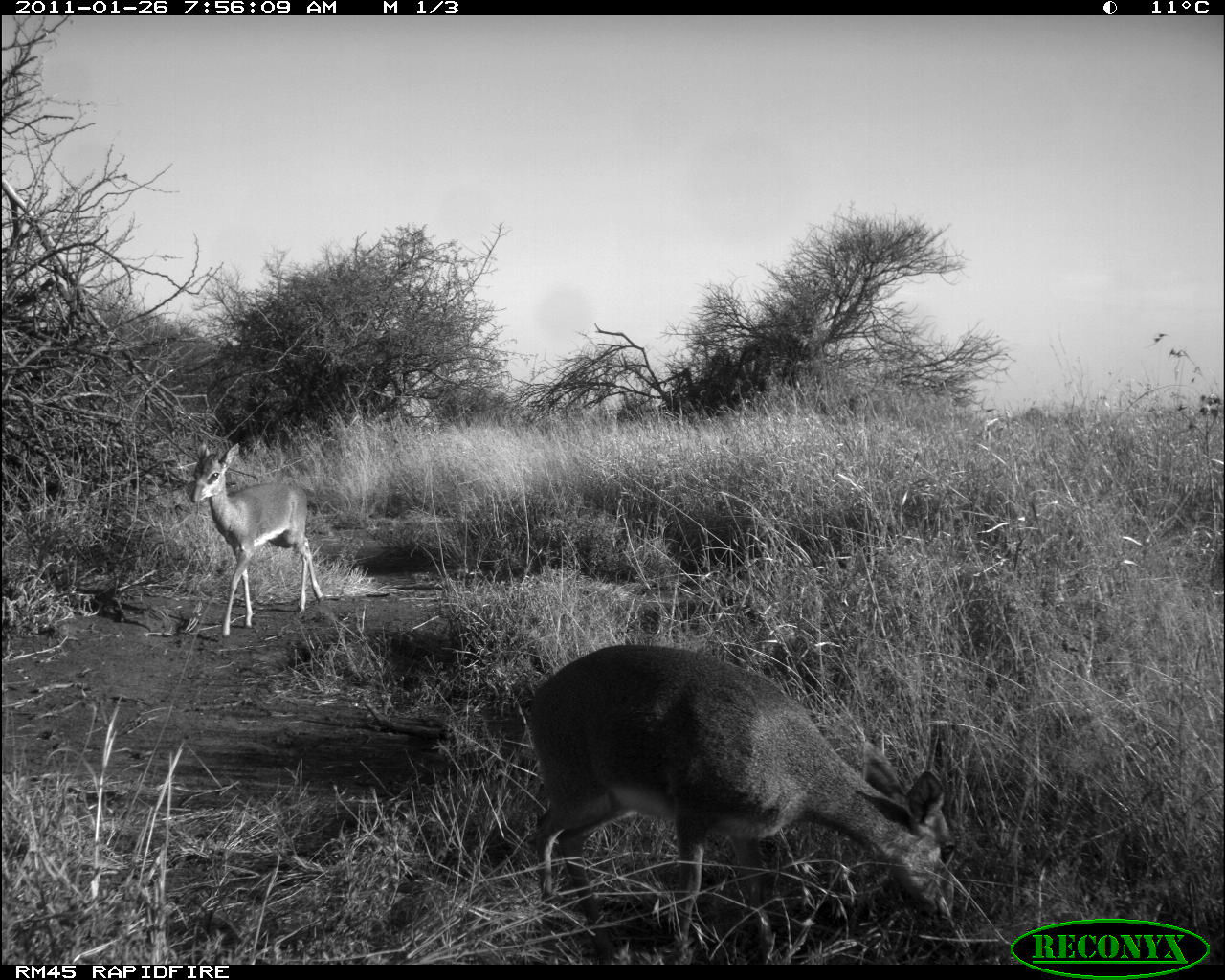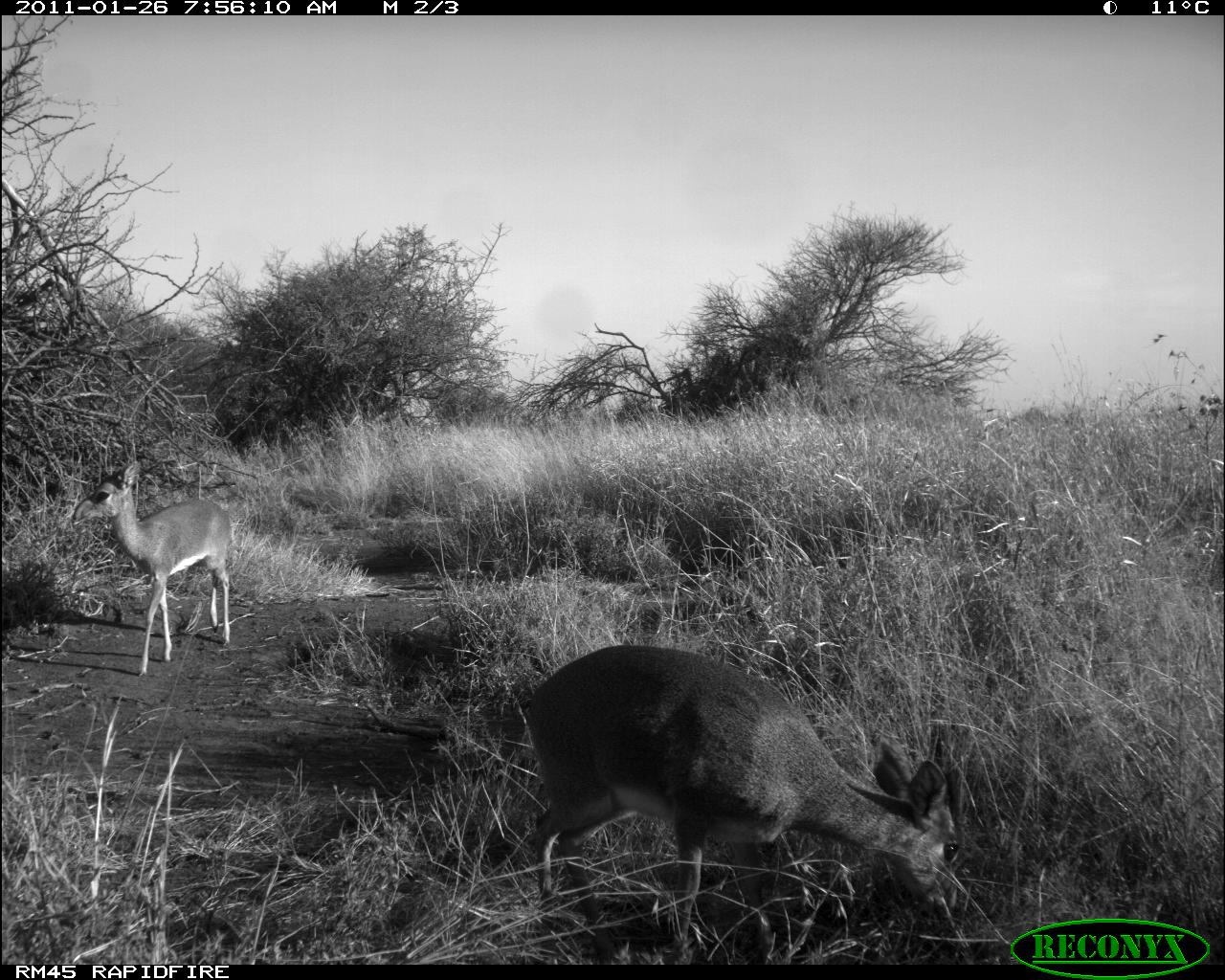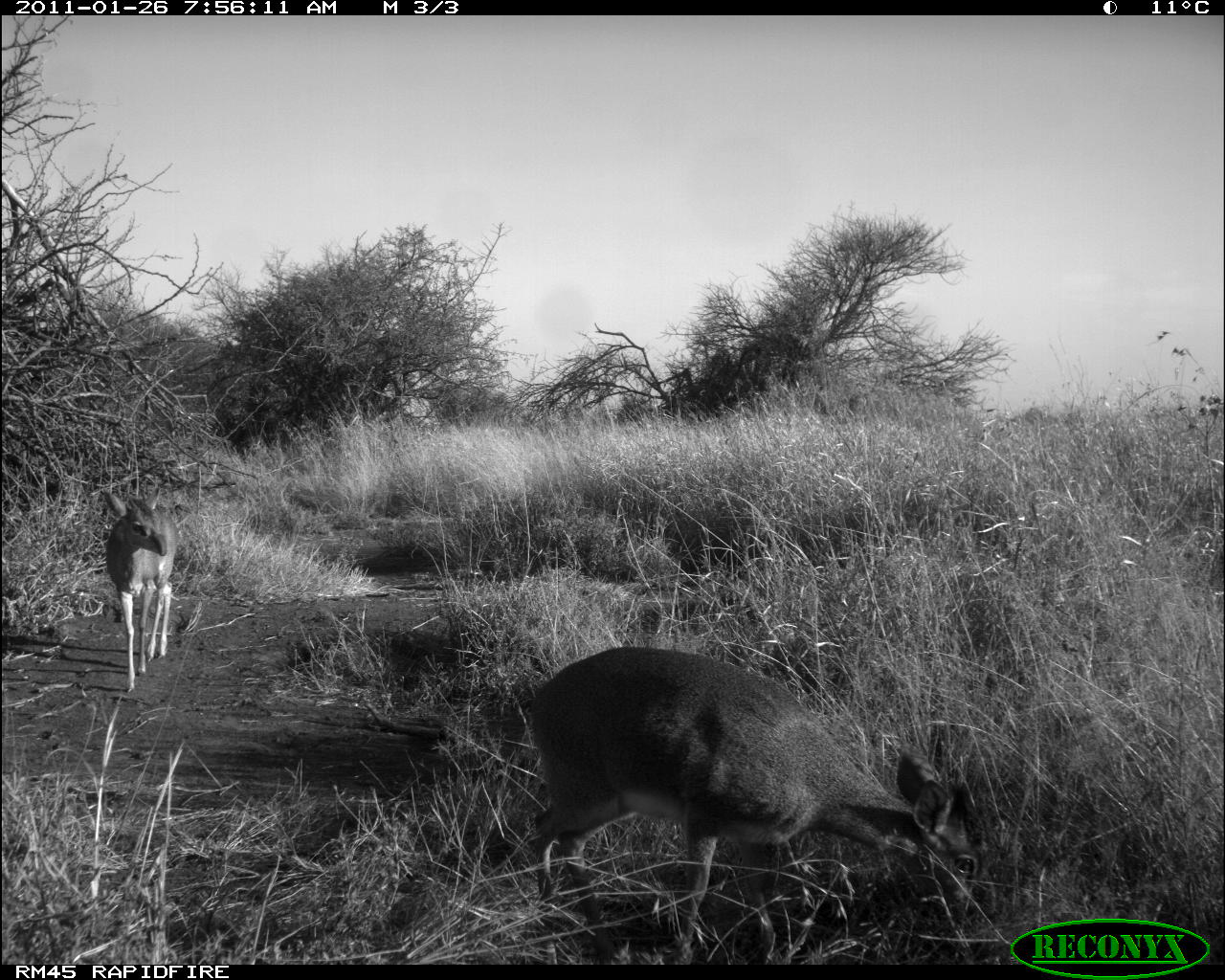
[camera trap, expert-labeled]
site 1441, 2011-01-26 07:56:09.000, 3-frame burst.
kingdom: Animalia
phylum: Chordata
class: Mammalia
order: Artiodactyla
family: Bovidae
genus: Madoqua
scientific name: Madoqua guentheri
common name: günther's dik-dik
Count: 2.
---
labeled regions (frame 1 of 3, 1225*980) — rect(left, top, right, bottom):
madoqua guentheri: rect(523, 639, 958, 964); rect(187, 440, 324, 638)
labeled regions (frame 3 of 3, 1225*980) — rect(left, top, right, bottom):
madoqua guentheri: rect(525, 642, 997, 963); rect(100, 484, 181, 693)